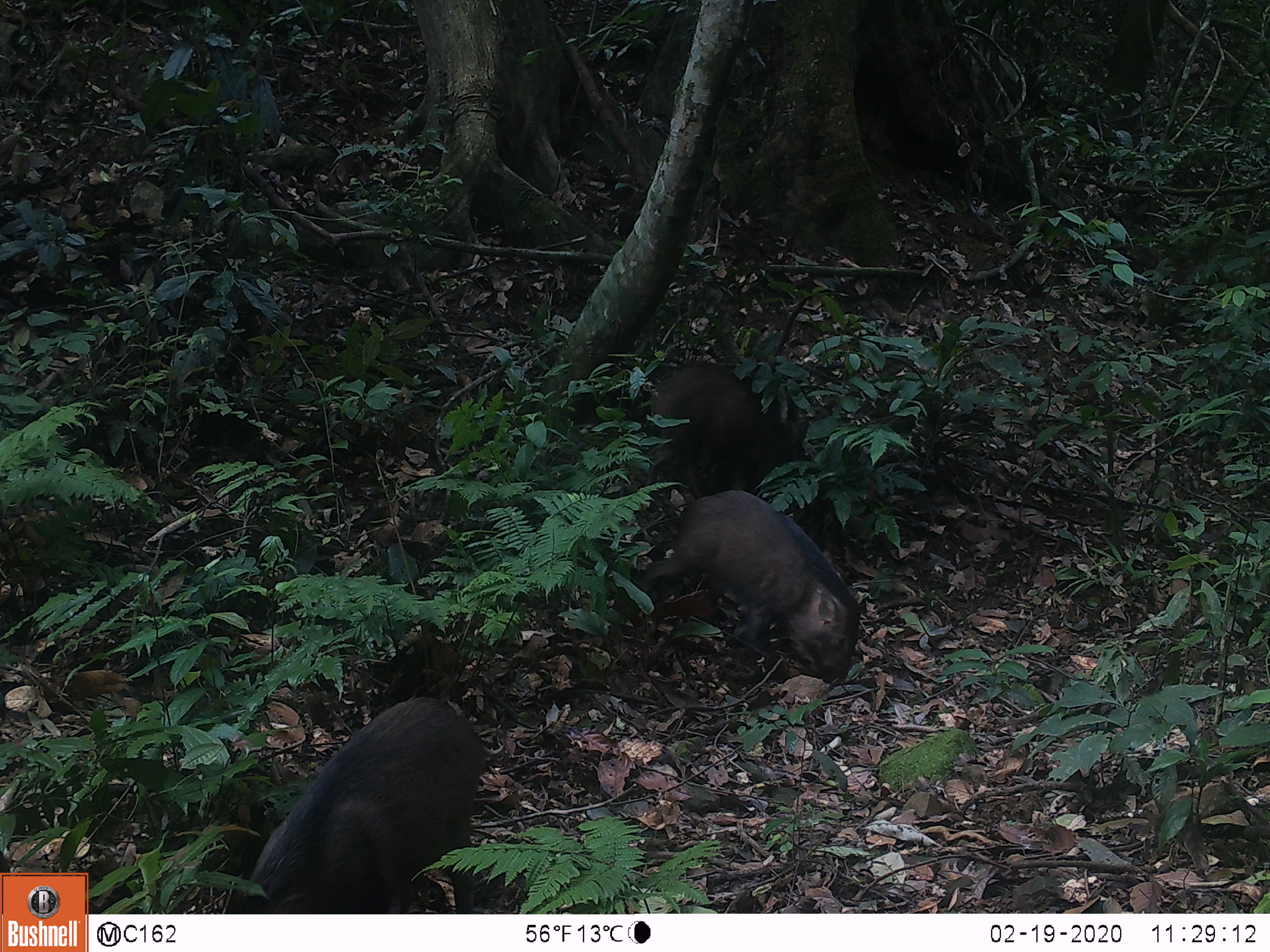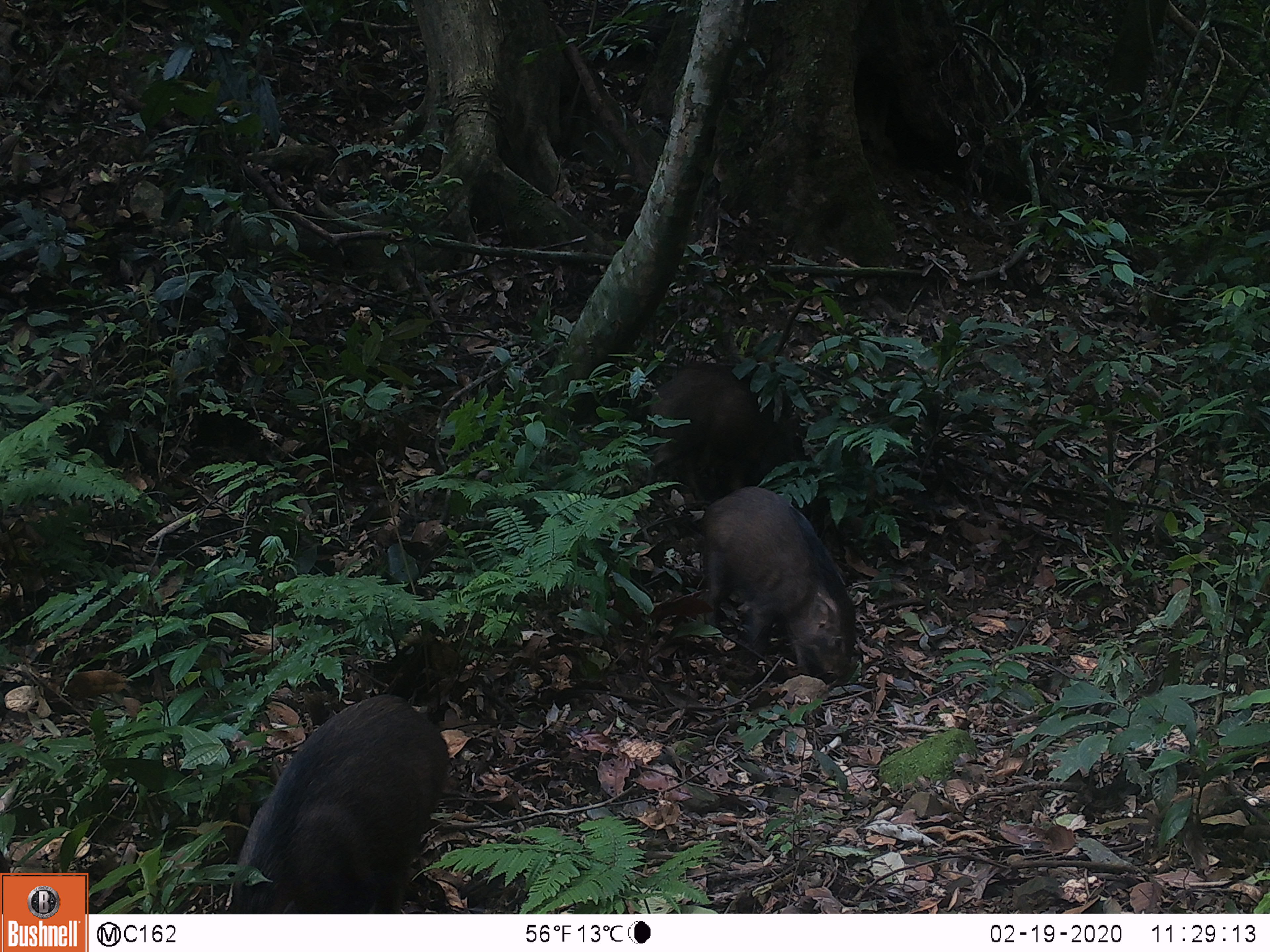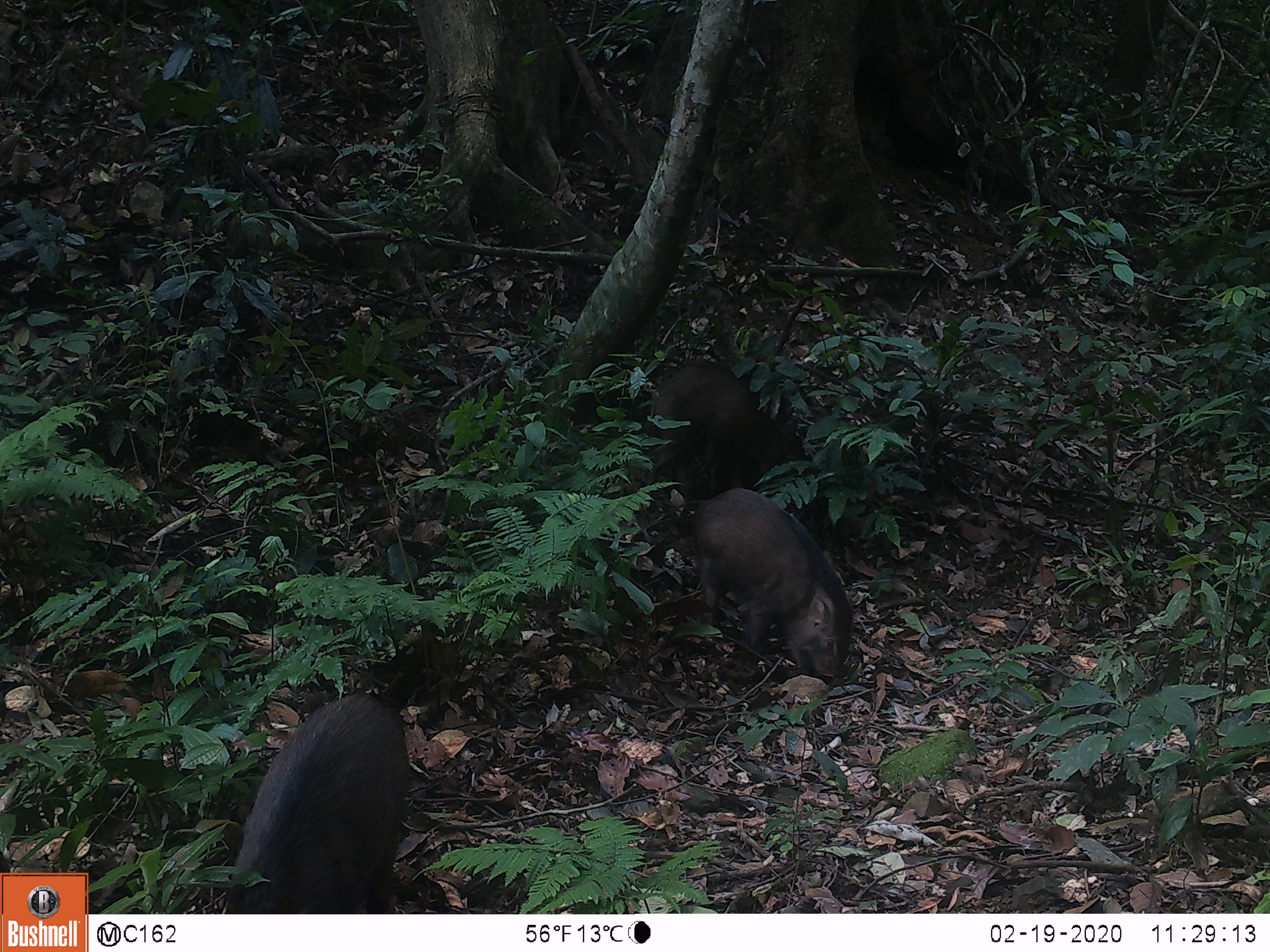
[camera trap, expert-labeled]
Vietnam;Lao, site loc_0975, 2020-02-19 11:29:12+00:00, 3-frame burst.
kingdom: Animalia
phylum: Chordata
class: Mammalia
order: Artiodactyla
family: Suidae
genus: Sus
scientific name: Sus scrofa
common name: eurasian wild pig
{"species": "eurasian wild pig (Sus scrofa)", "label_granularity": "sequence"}